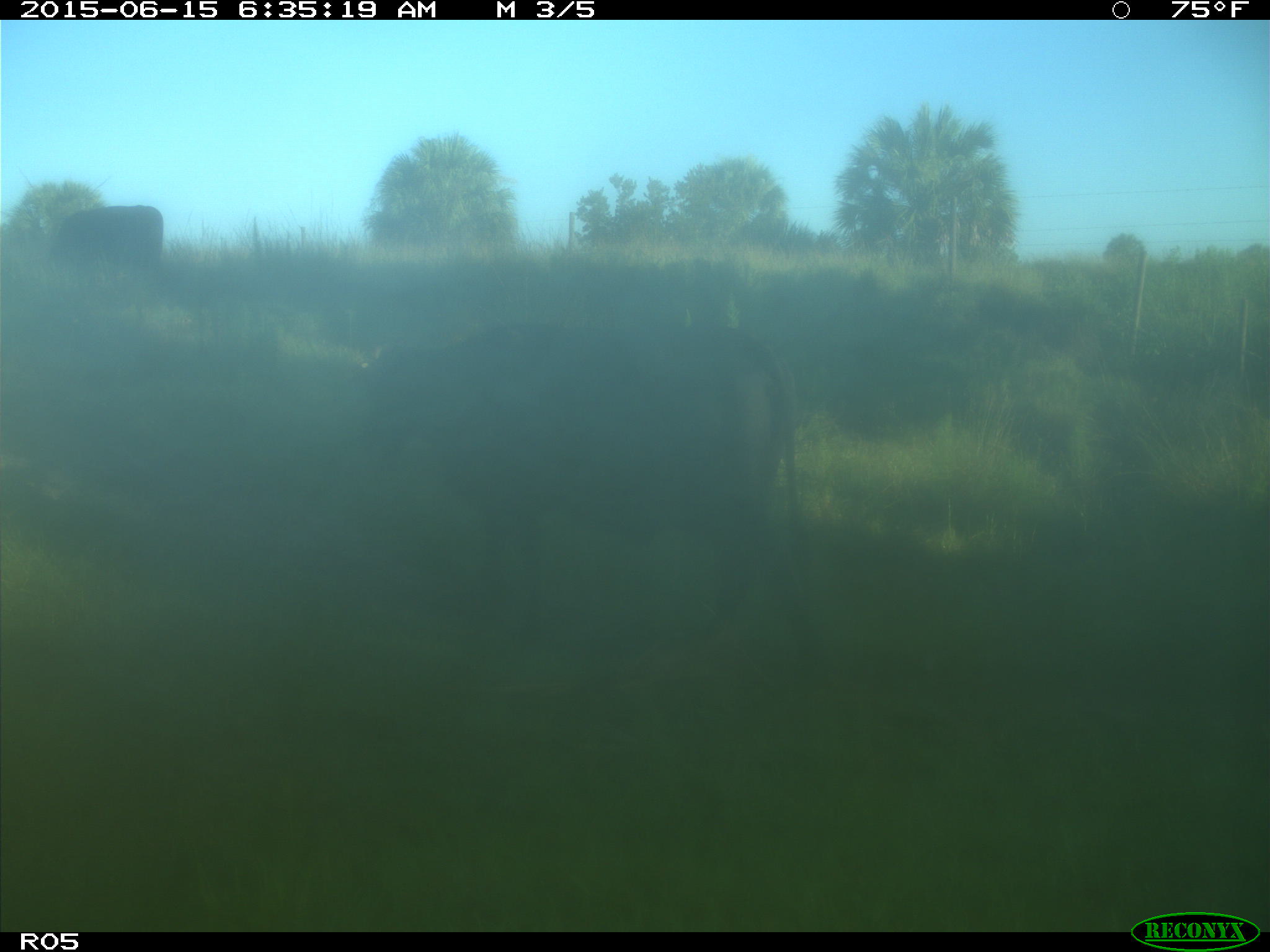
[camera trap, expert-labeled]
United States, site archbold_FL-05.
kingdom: Animalia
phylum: Chordata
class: Mammalia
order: Artiodactyla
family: Bovidae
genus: Bos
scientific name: Bos taurus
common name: domestic cow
Bos taurus (domestic cow).